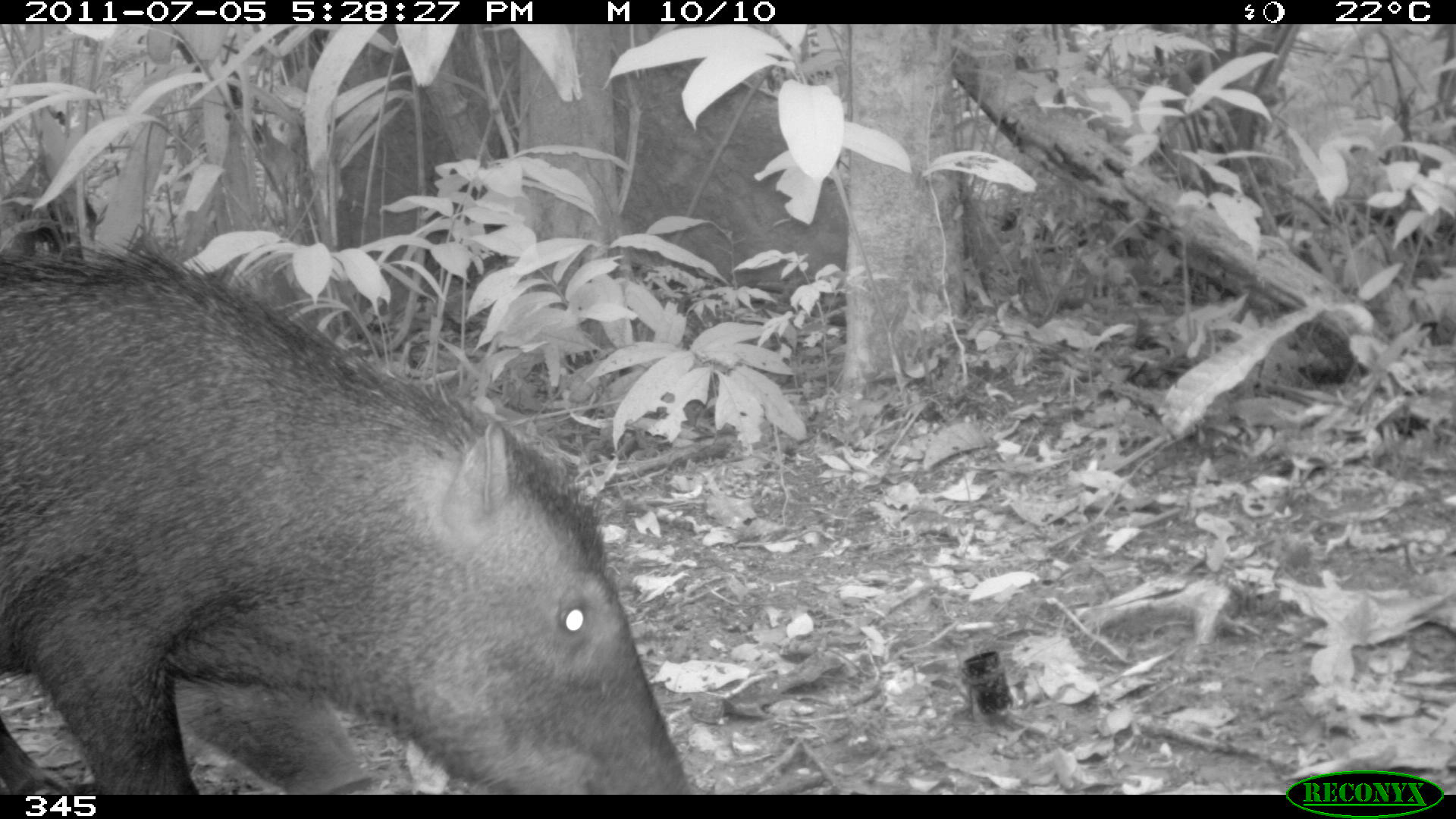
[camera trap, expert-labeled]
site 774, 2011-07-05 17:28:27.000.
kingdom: Animalia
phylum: Chordata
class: Mammalia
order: Artiodactyla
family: Tayassuidae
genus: Tayassu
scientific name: Tayassu pecari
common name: white-lipped peccary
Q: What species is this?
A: Tayassu pecari (white-lipped peccary).